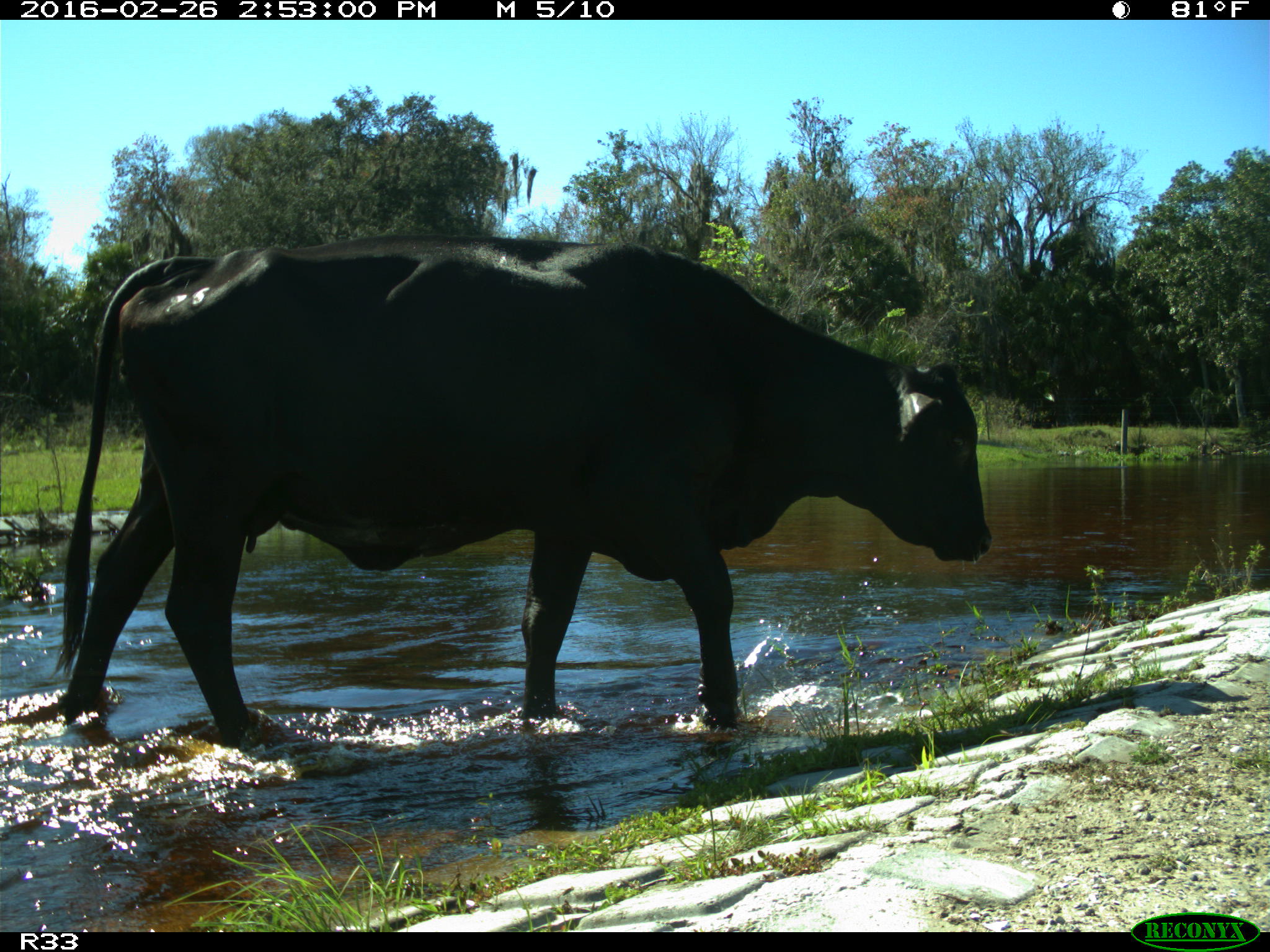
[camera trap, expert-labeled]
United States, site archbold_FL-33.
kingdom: Animalia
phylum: Chordata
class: Mammalia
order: Artiodactyla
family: Bovidae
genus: Bos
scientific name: Bos taurus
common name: domestic cow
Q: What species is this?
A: Bos taurus (domestic cow).